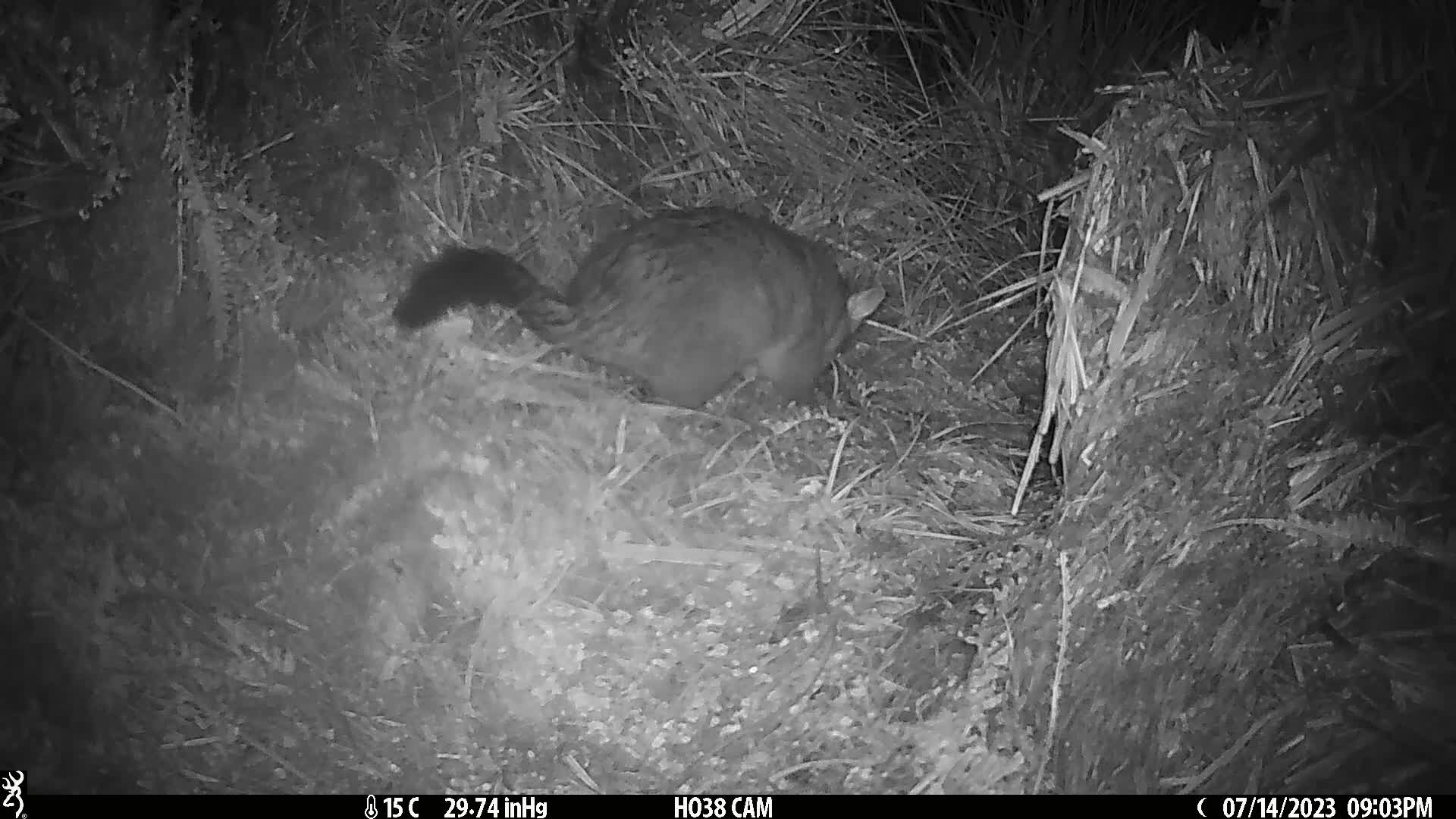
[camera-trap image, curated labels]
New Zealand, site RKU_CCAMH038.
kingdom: Animalia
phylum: Chordata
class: Mammalia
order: Diprotodontia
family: Phalangeridae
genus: Trichosurus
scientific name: Trichosurus vulpecula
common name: common brushtail possum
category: possum